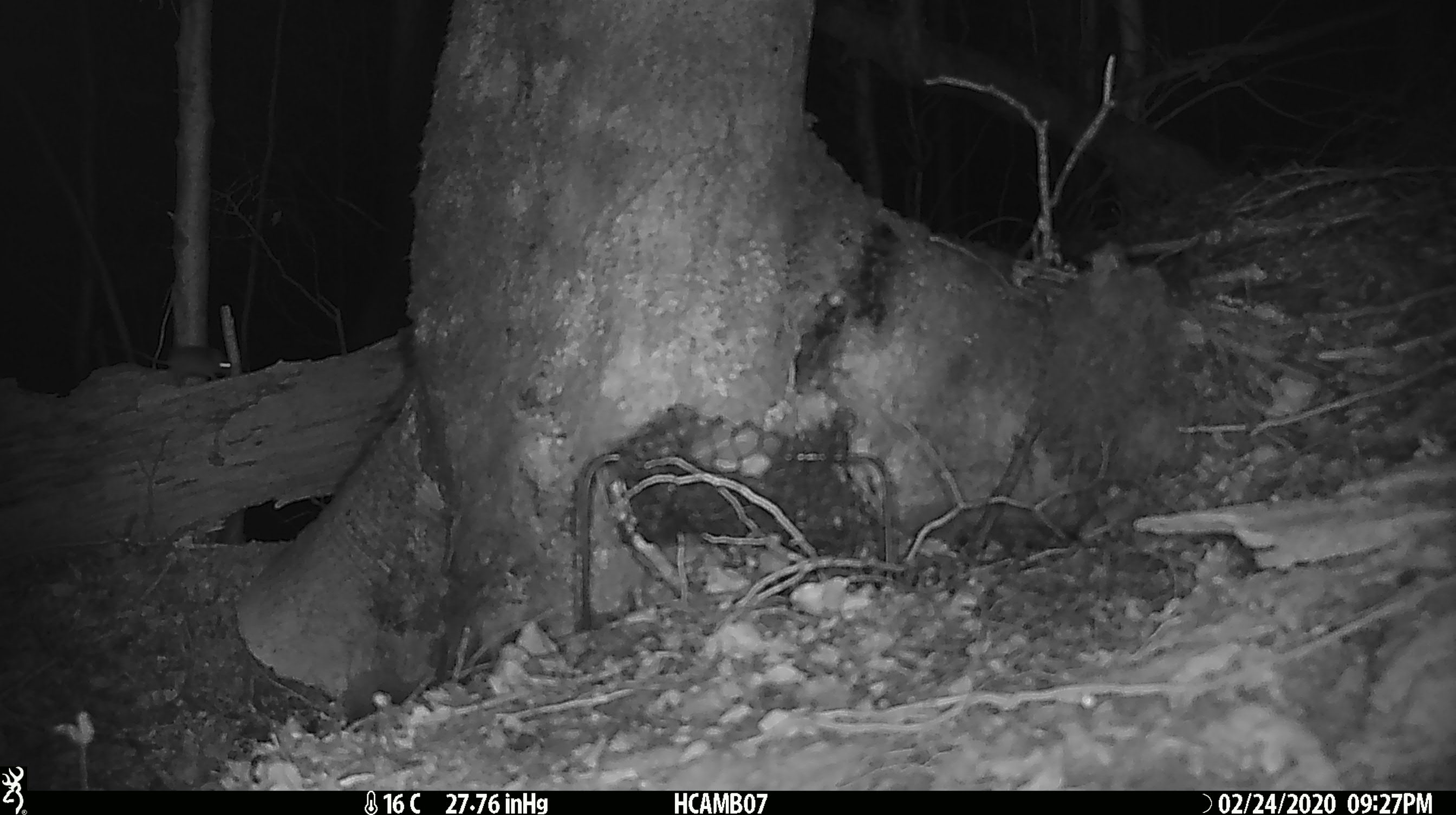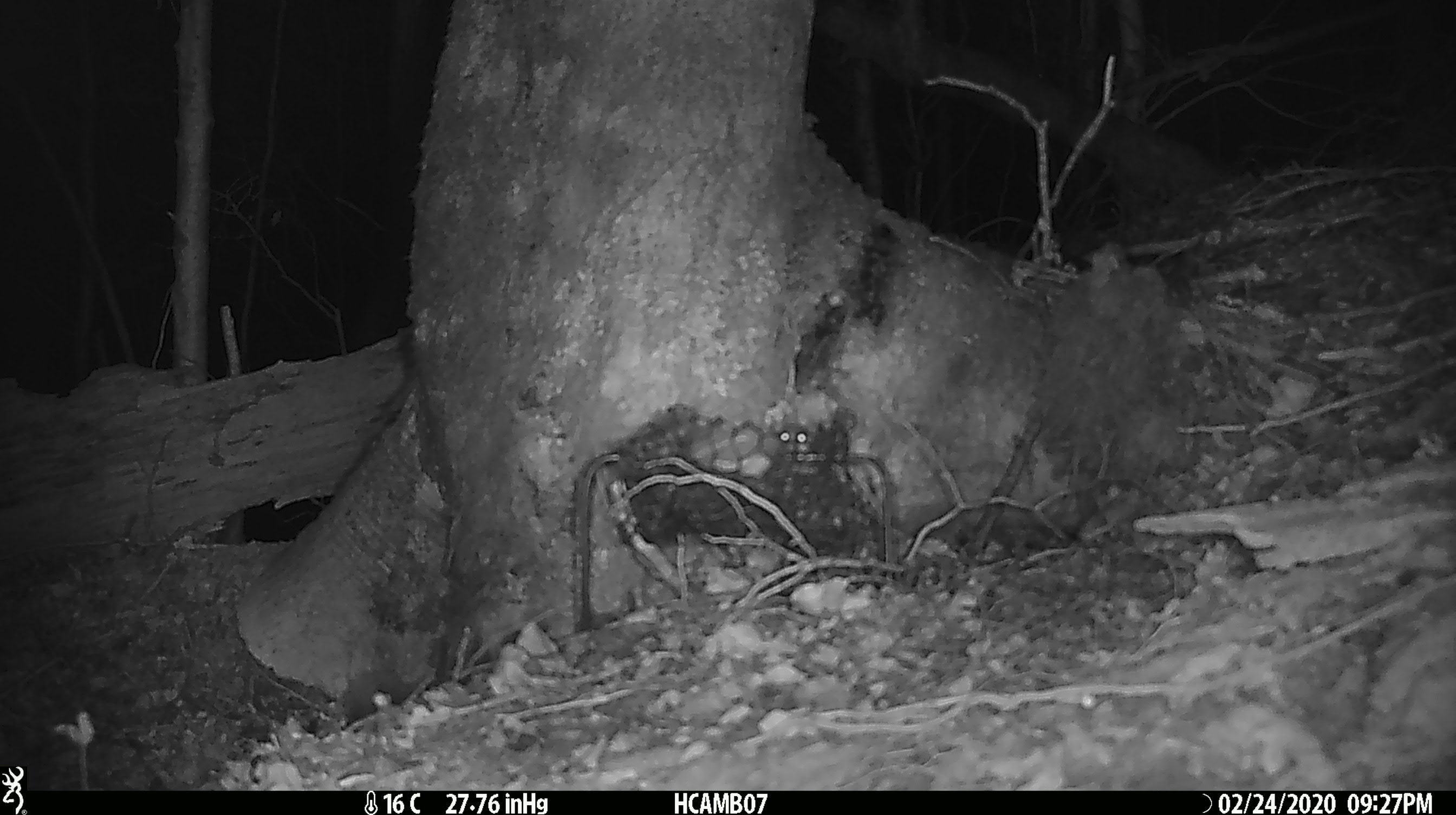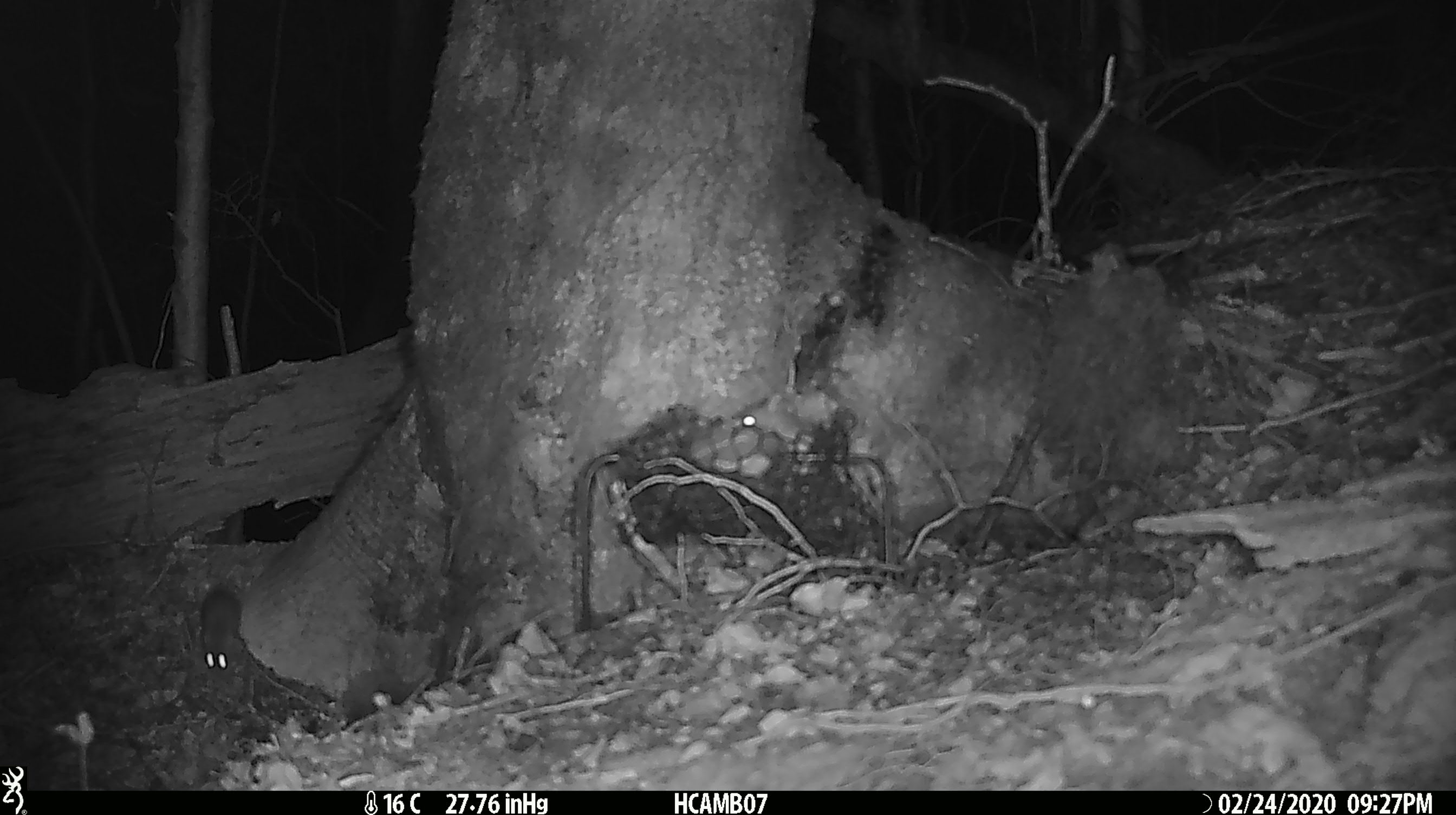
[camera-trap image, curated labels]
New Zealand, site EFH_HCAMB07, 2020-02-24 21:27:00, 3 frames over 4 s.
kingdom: Animalia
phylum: Chordata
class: Mammalia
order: Rodentia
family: Muridae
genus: Mus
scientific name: Mus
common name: mouse